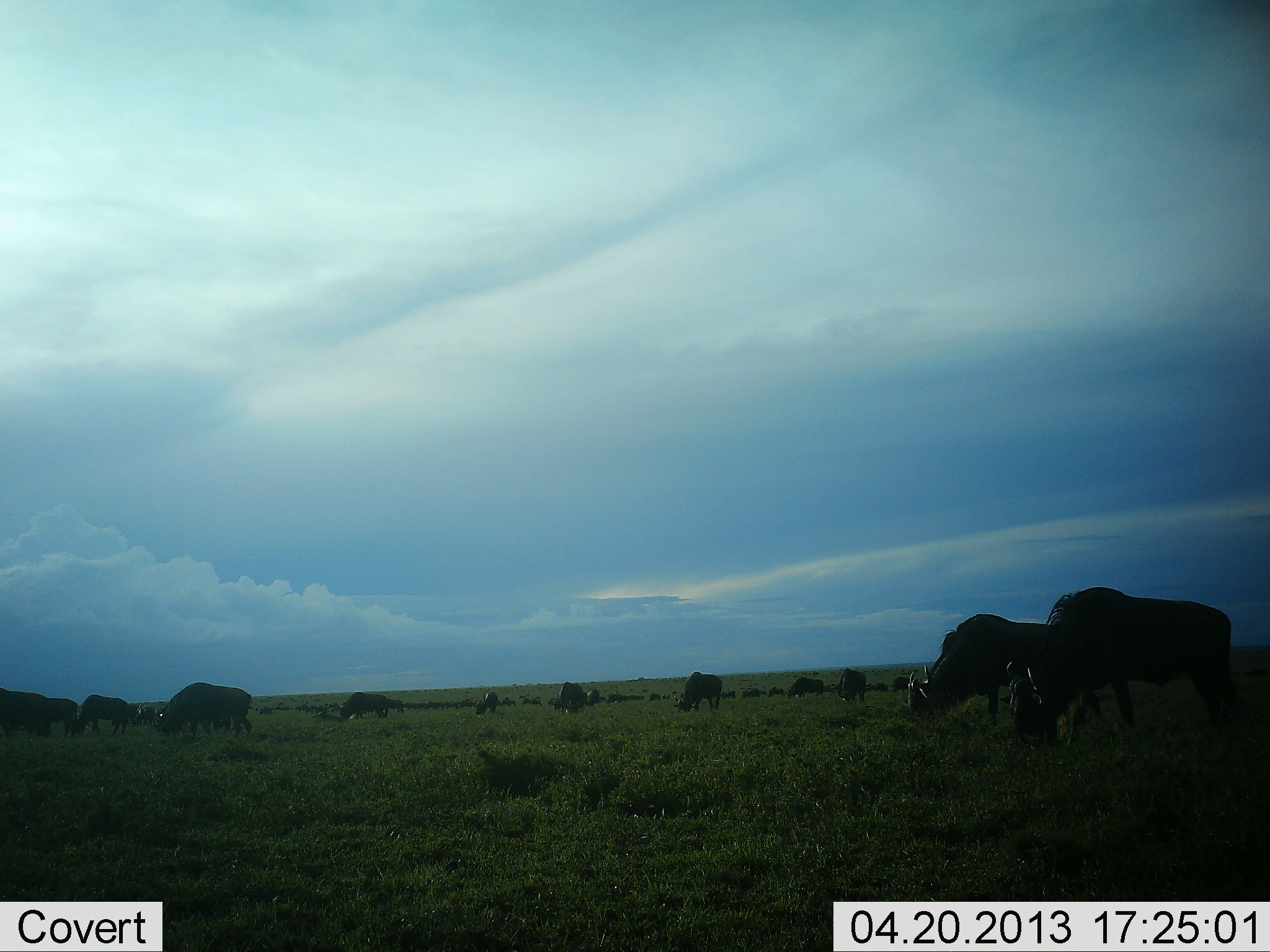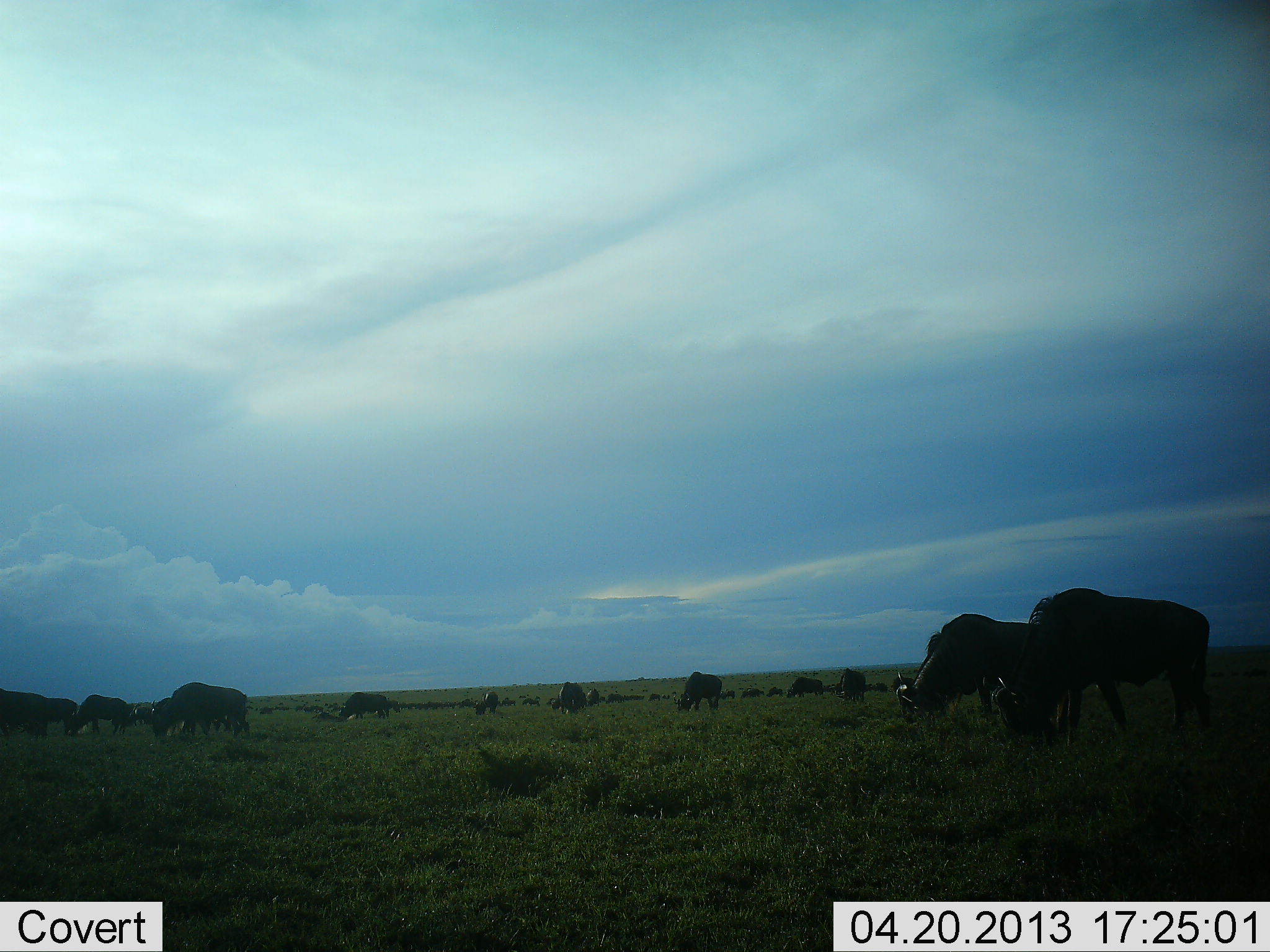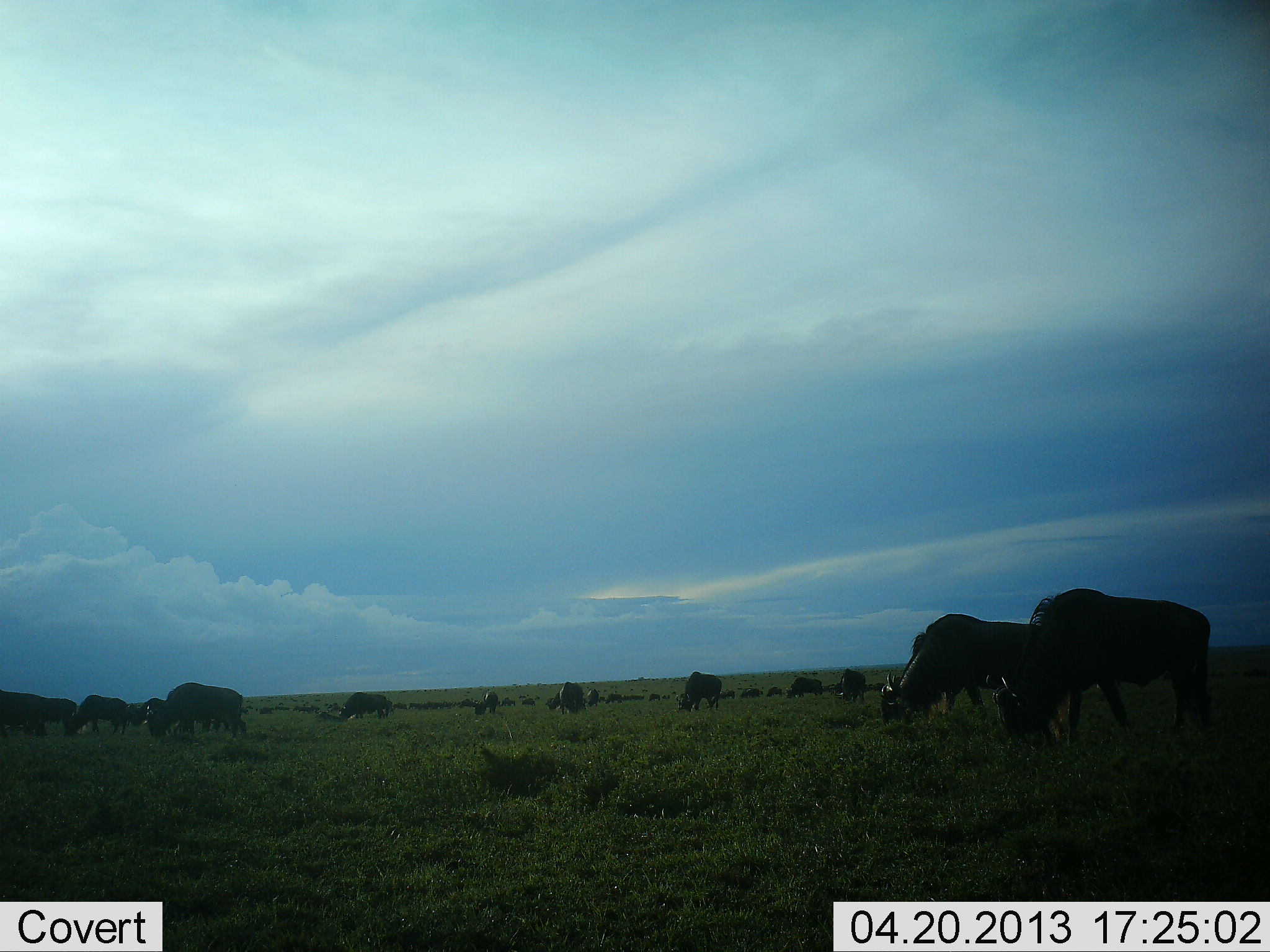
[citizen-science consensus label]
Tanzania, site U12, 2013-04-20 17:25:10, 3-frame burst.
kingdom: Animalia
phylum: Chordata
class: Mammalia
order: Artiodactyla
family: Bovidae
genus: Connochaetes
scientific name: Connochaetes taurinus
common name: blue wildebeest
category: wildebeest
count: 11-50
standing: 24%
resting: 0%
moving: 6%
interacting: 0%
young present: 0%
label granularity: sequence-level